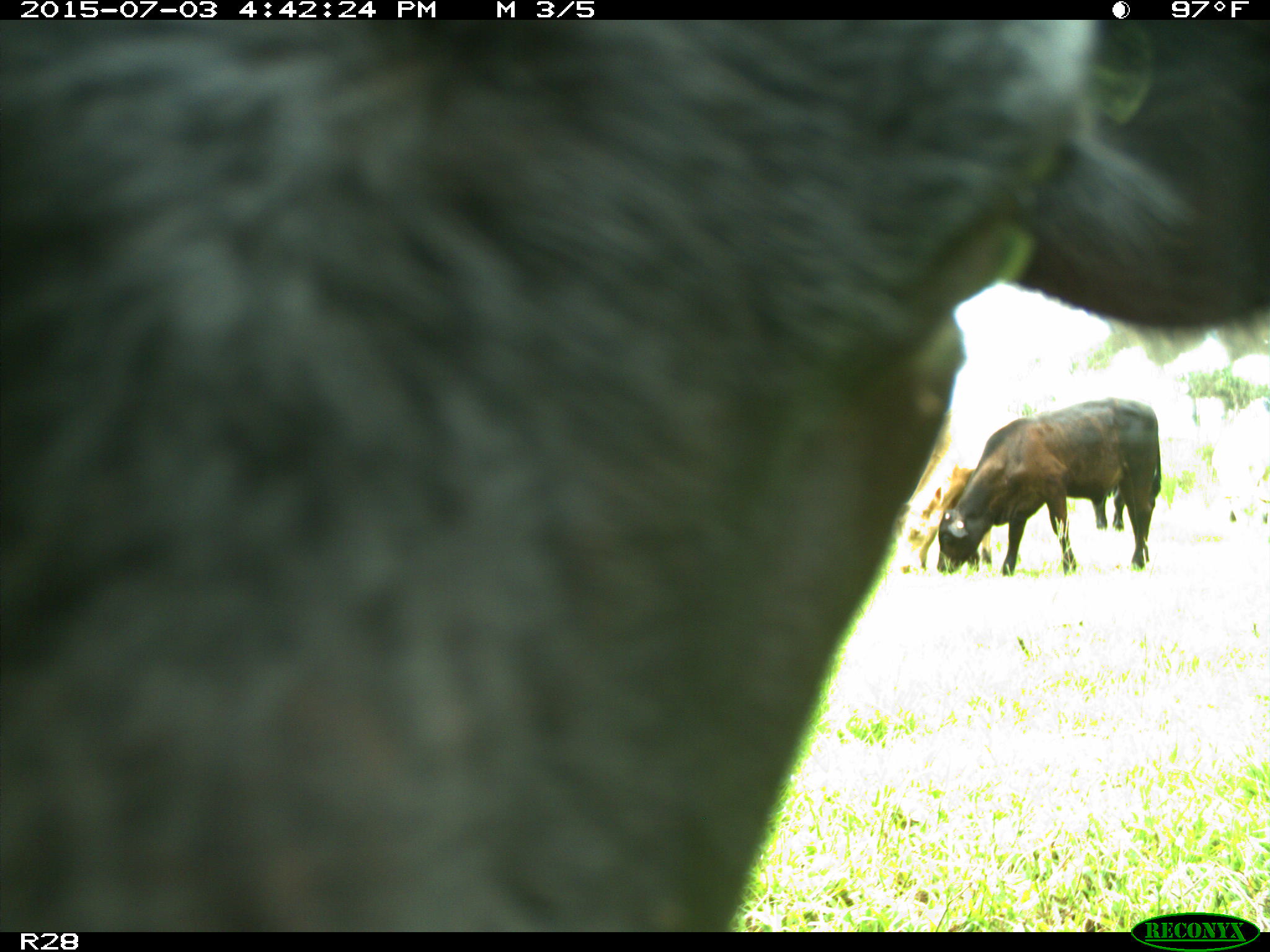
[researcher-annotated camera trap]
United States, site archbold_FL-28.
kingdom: Animalia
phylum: Chordata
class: Mammalia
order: Artiodactyla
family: Bovidae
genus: Bos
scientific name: Bos taurus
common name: domestic cow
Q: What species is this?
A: Bos taurus (domestic cow).